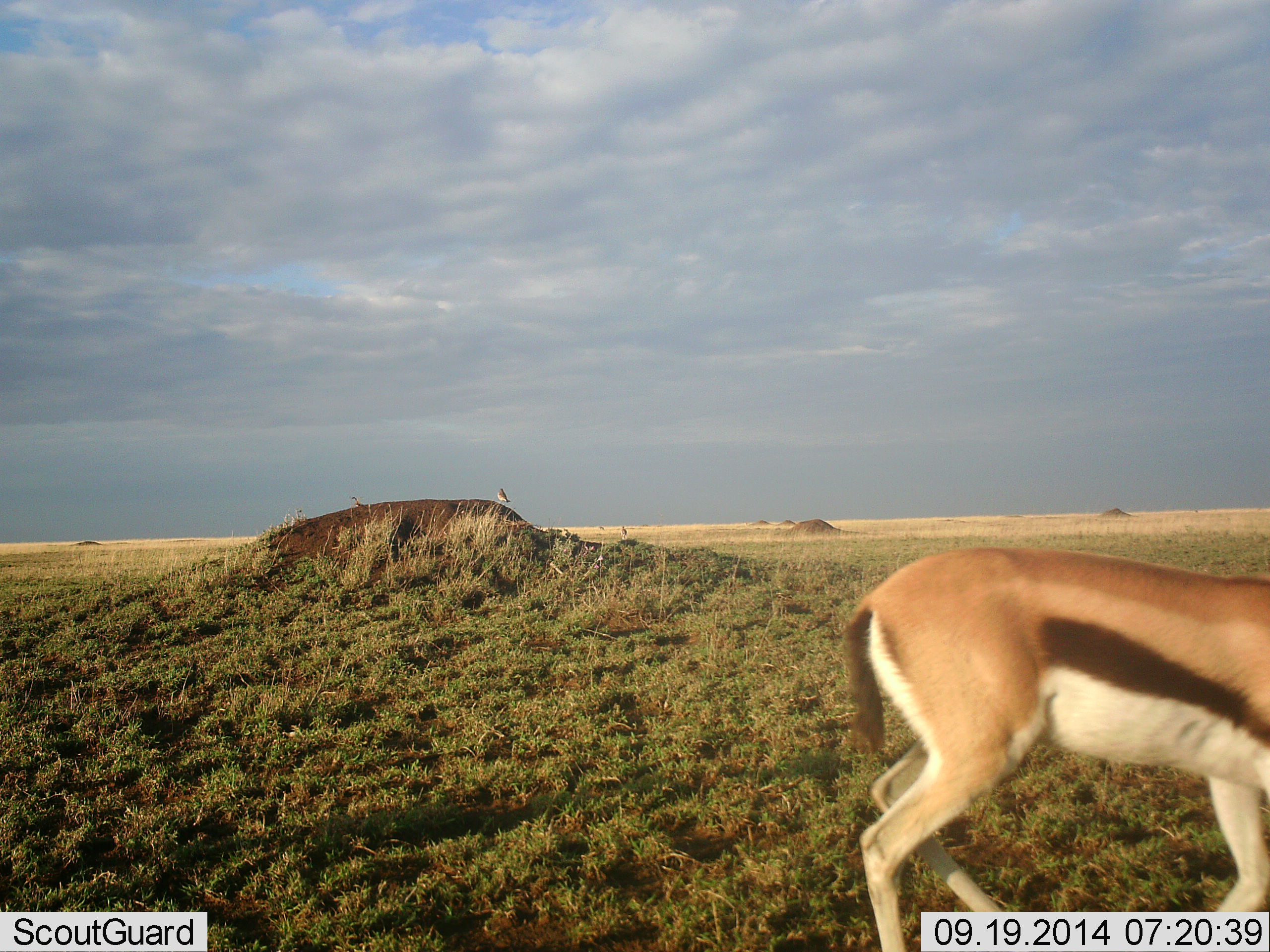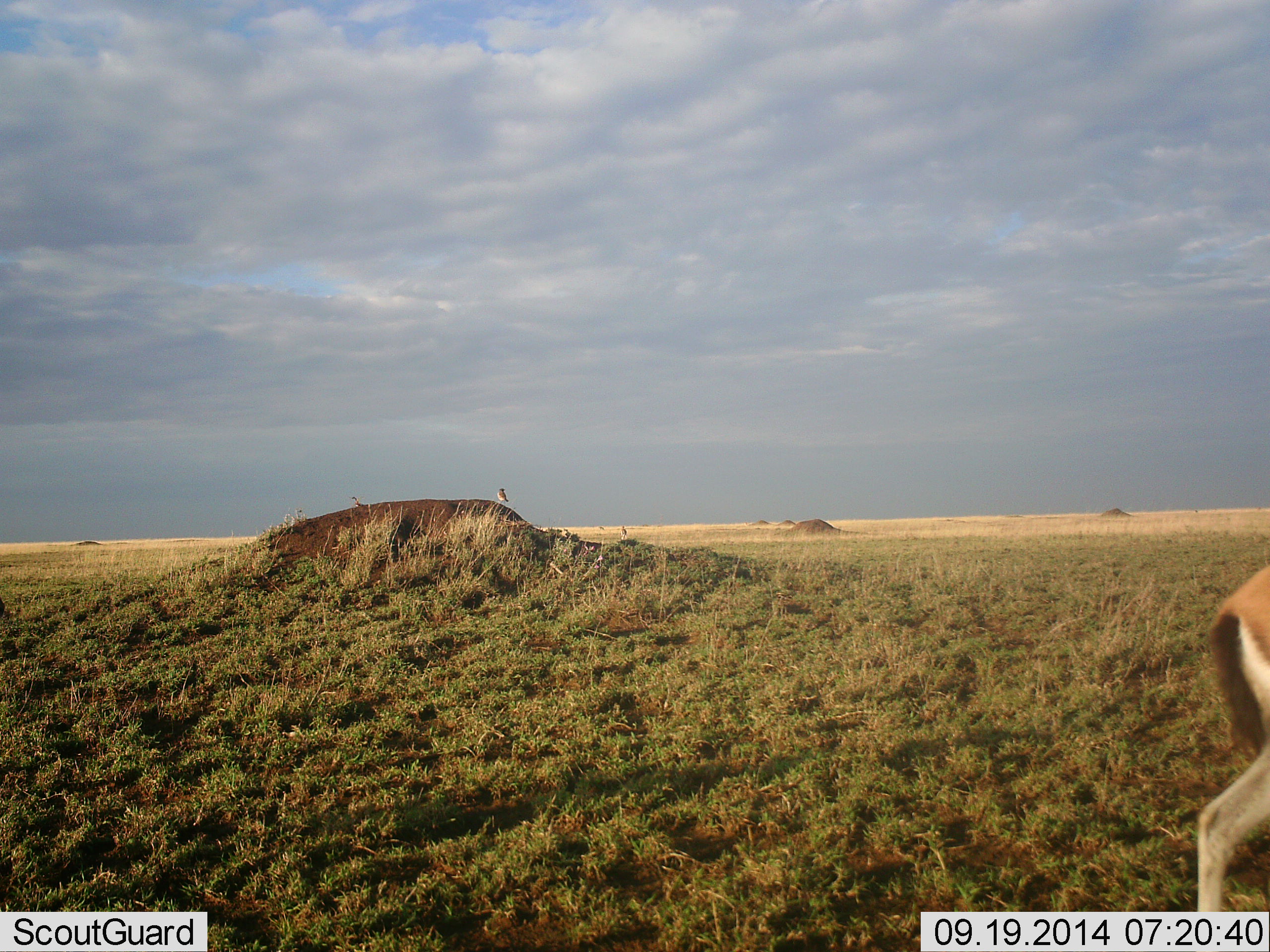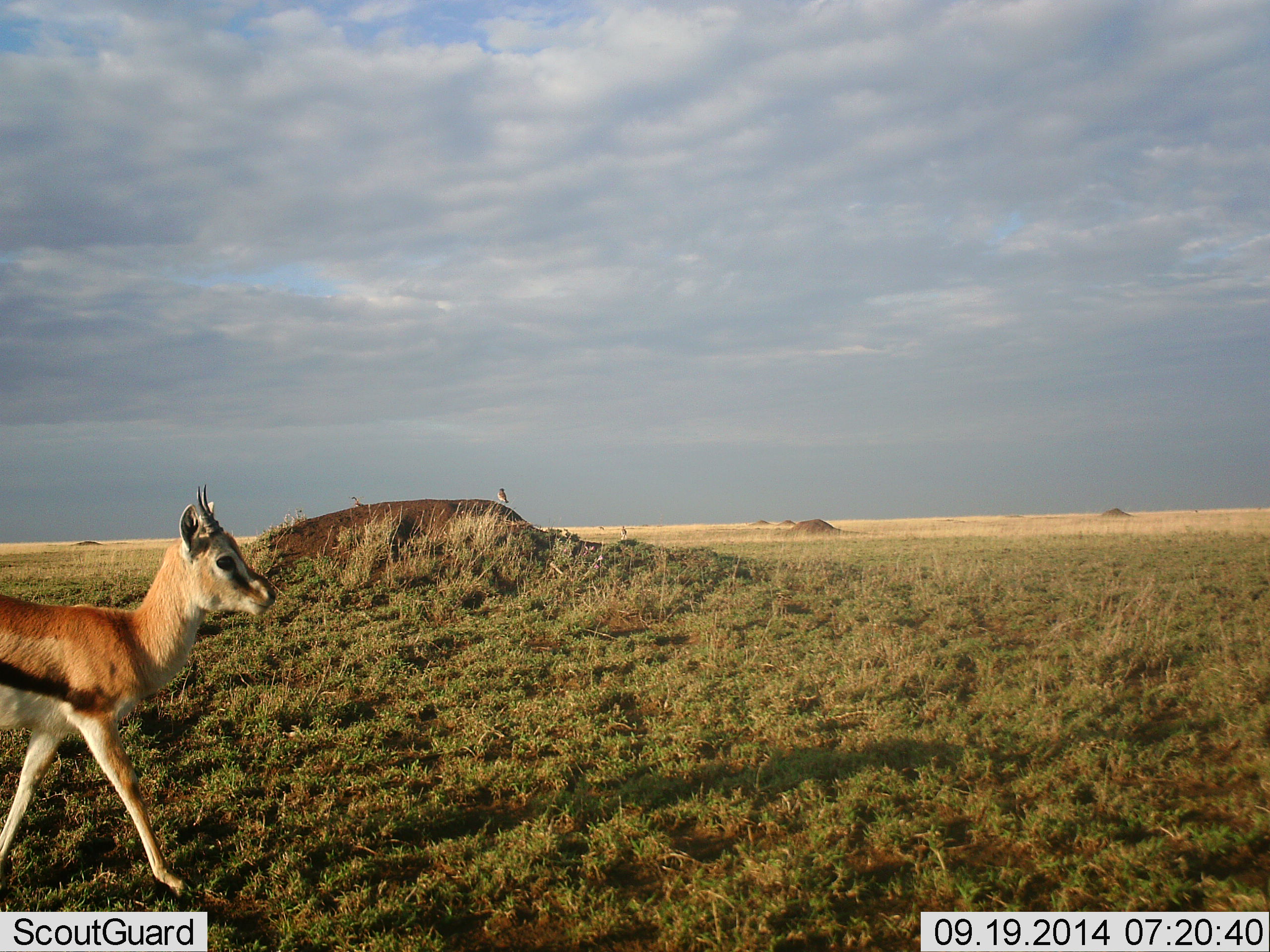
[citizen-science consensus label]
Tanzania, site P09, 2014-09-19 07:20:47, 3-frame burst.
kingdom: Animalia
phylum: Chordata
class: Mammalia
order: Artiodactyla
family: Bovidae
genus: Eudorcas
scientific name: Eudorcas thomsonii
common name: thomson's gazelle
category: gazellethomsons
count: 2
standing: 7%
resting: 0%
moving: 93%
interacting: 7%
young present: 7%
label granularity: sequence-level